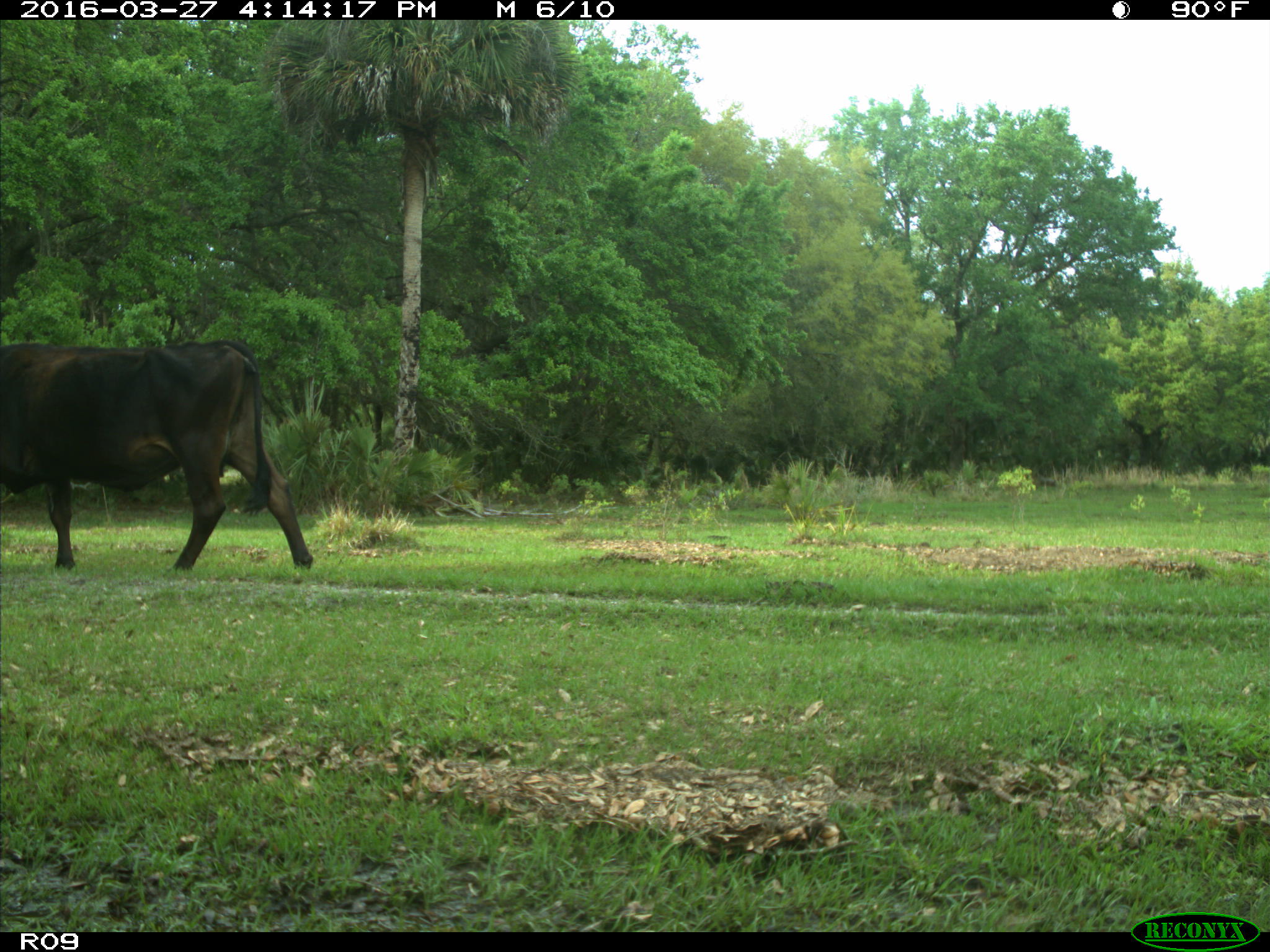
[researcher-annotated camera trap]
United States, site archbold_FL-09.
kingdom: Animalia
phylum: Chordata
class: Mammalia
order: Artiodactyla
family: Bovidae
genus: Bos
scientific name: Bos taurus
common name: domestic cow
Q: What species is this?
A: Bos taurus (domestic cow).